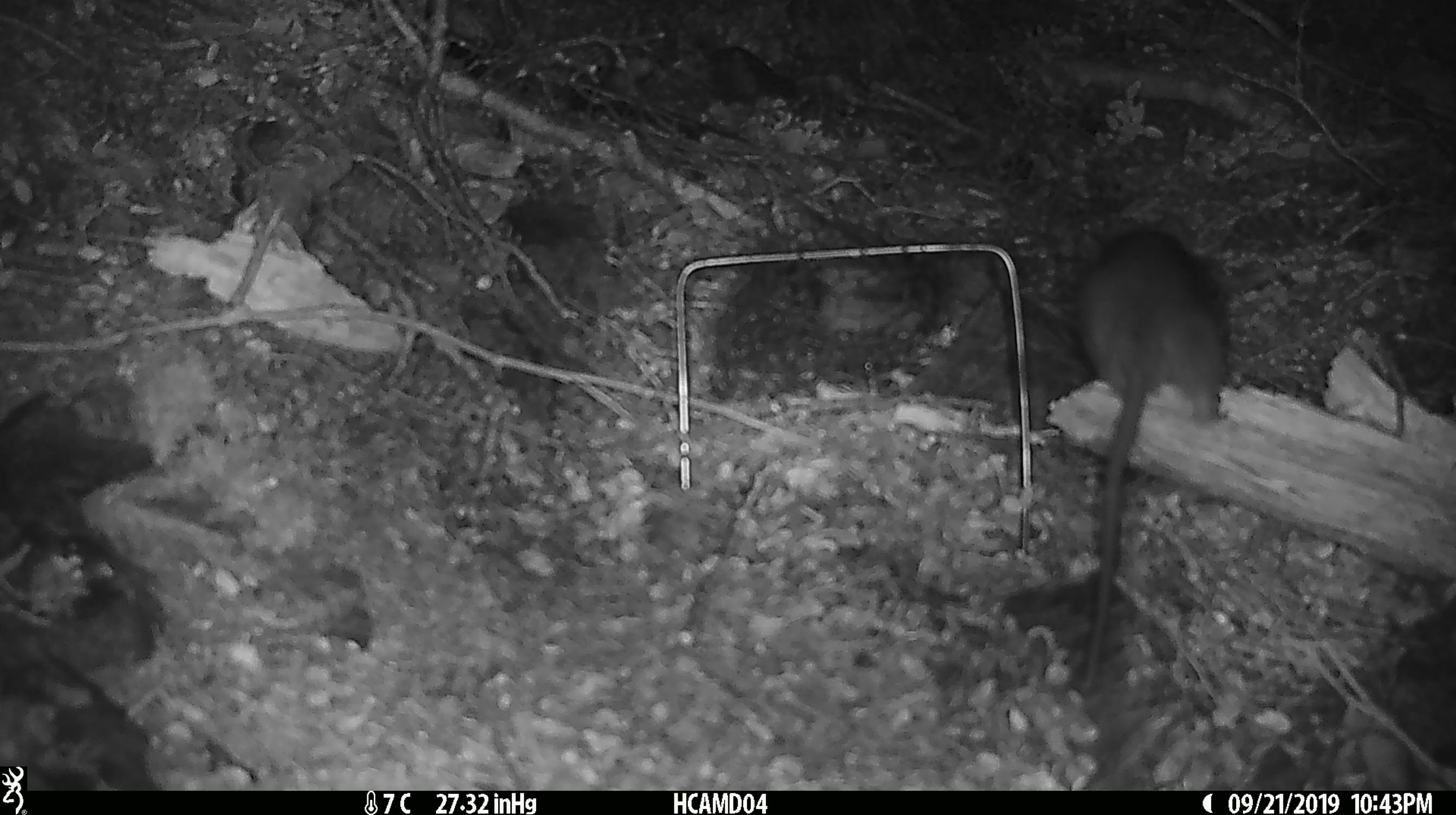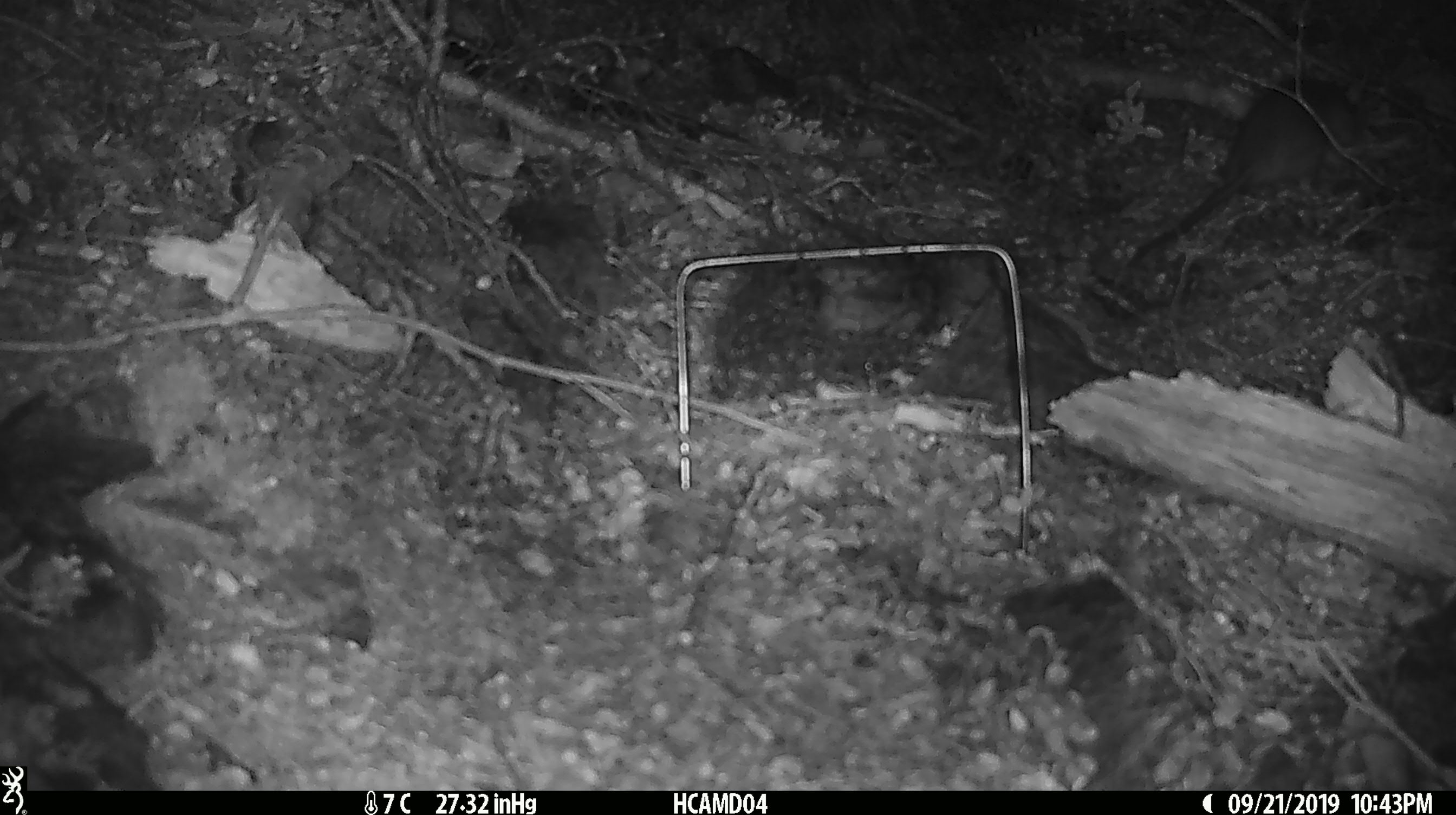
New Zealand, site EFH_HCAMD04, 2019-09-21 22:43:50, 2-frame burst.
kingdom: Animalia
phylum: Chordata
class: Mammalia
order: Rodentia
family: Muridae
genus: Rattus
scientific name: Rattus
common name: rat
Rat (Rattus).